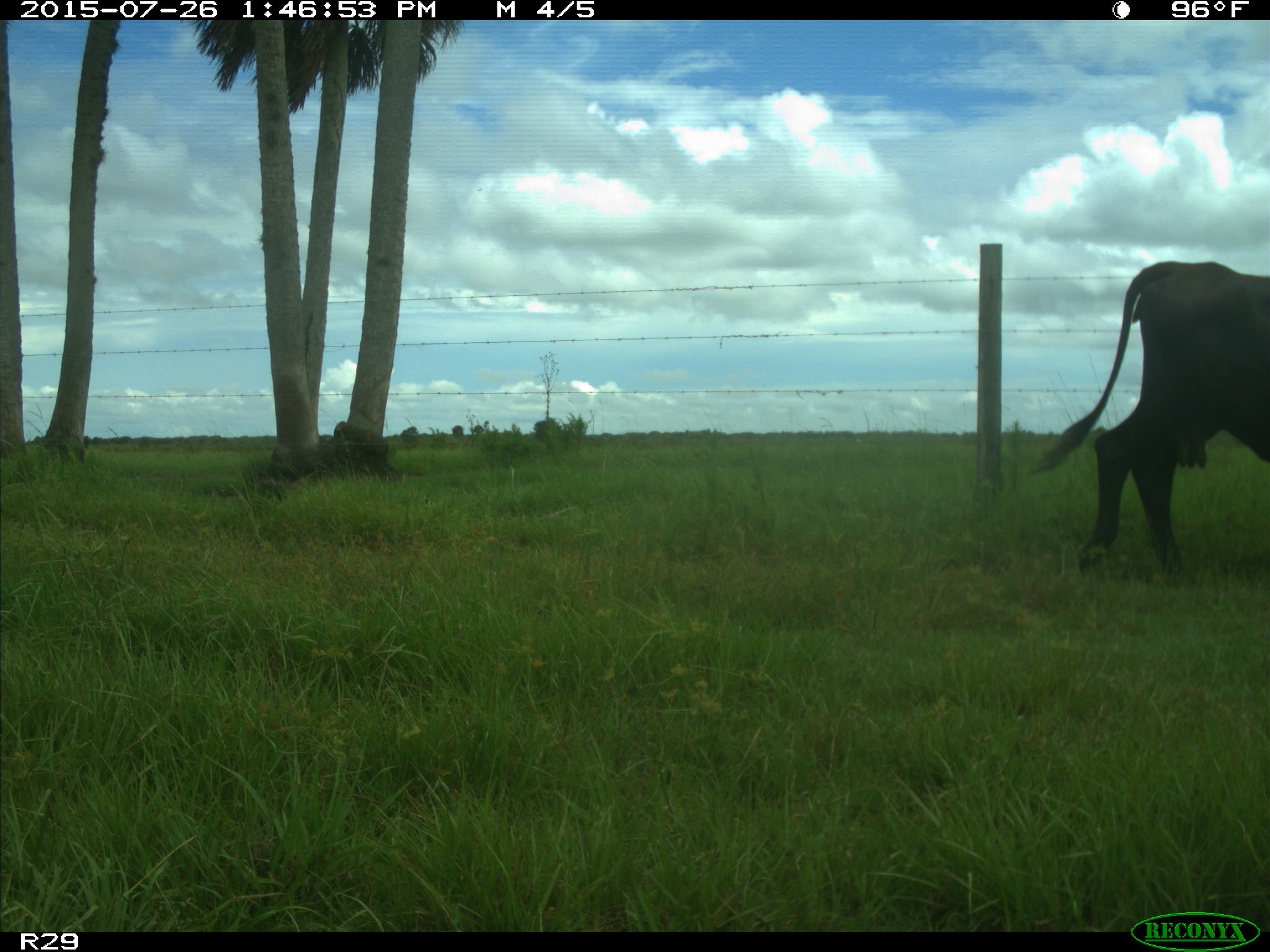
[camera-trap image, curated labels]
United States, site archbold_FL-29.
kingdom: Animalia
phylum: Chordata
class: Mammalia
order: Artiodactyla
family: Bovidae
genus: Bos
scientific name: Bos taurus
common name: domestic cow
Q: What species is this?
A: Bos taurus (domestic cow).